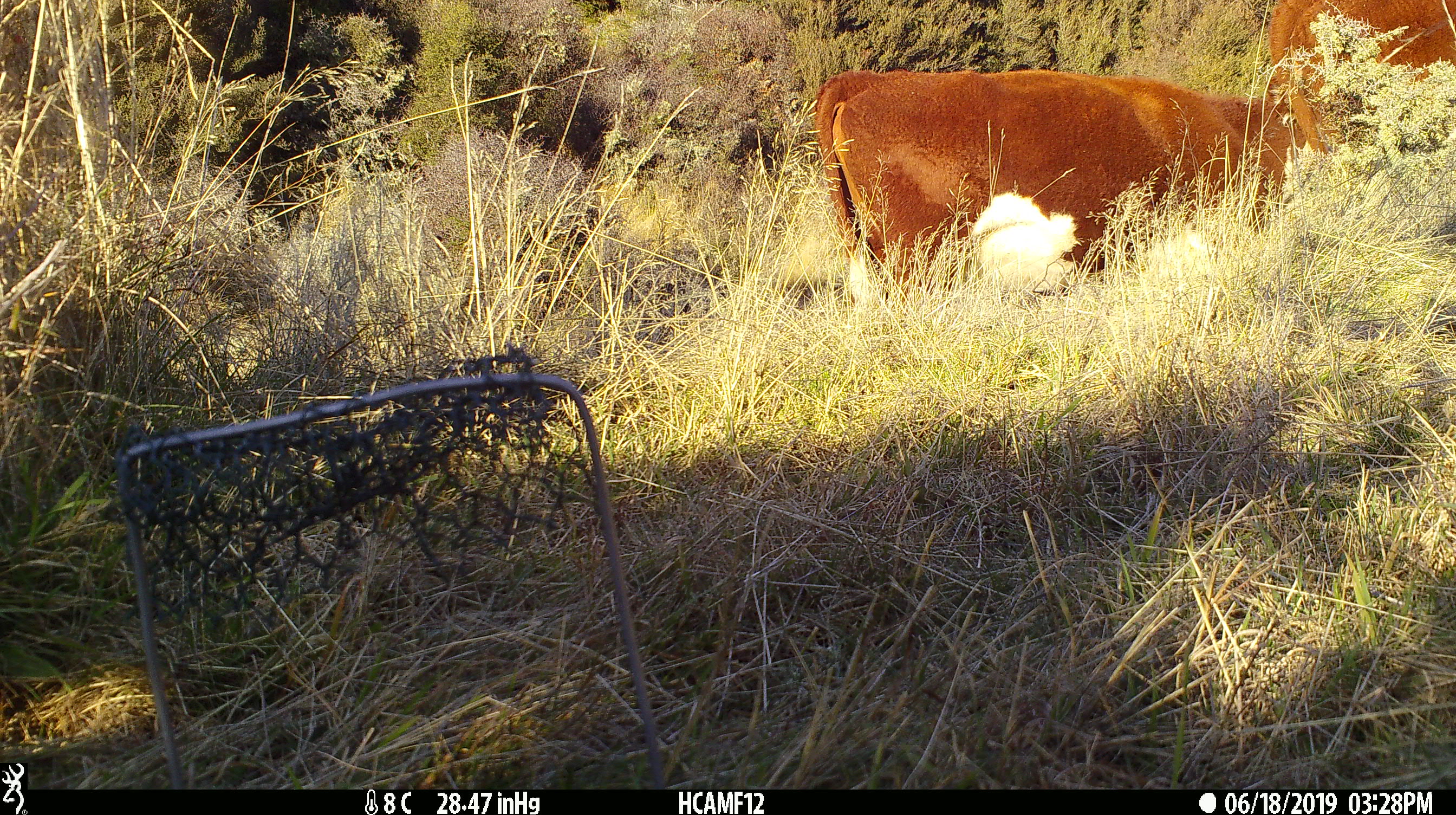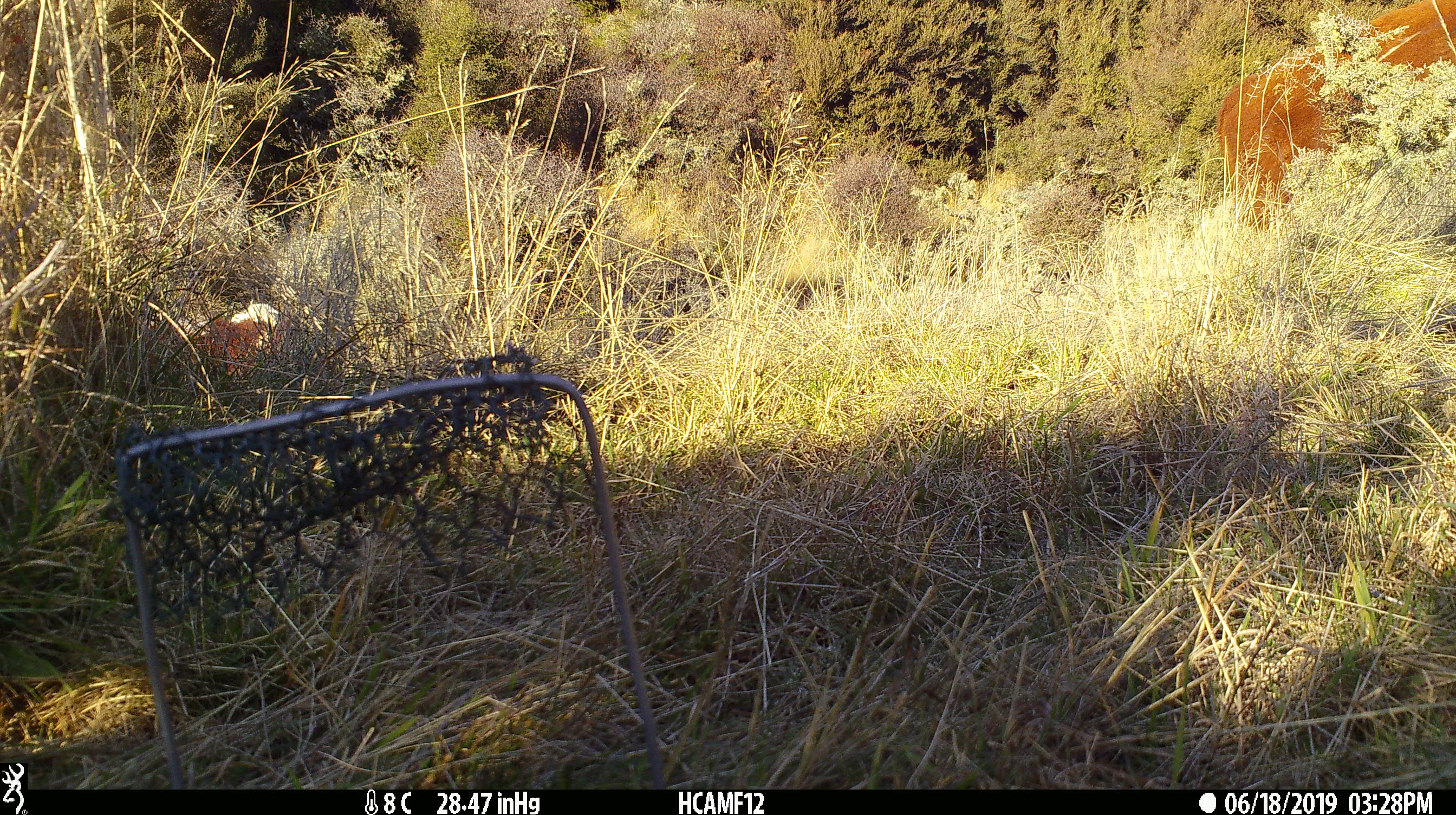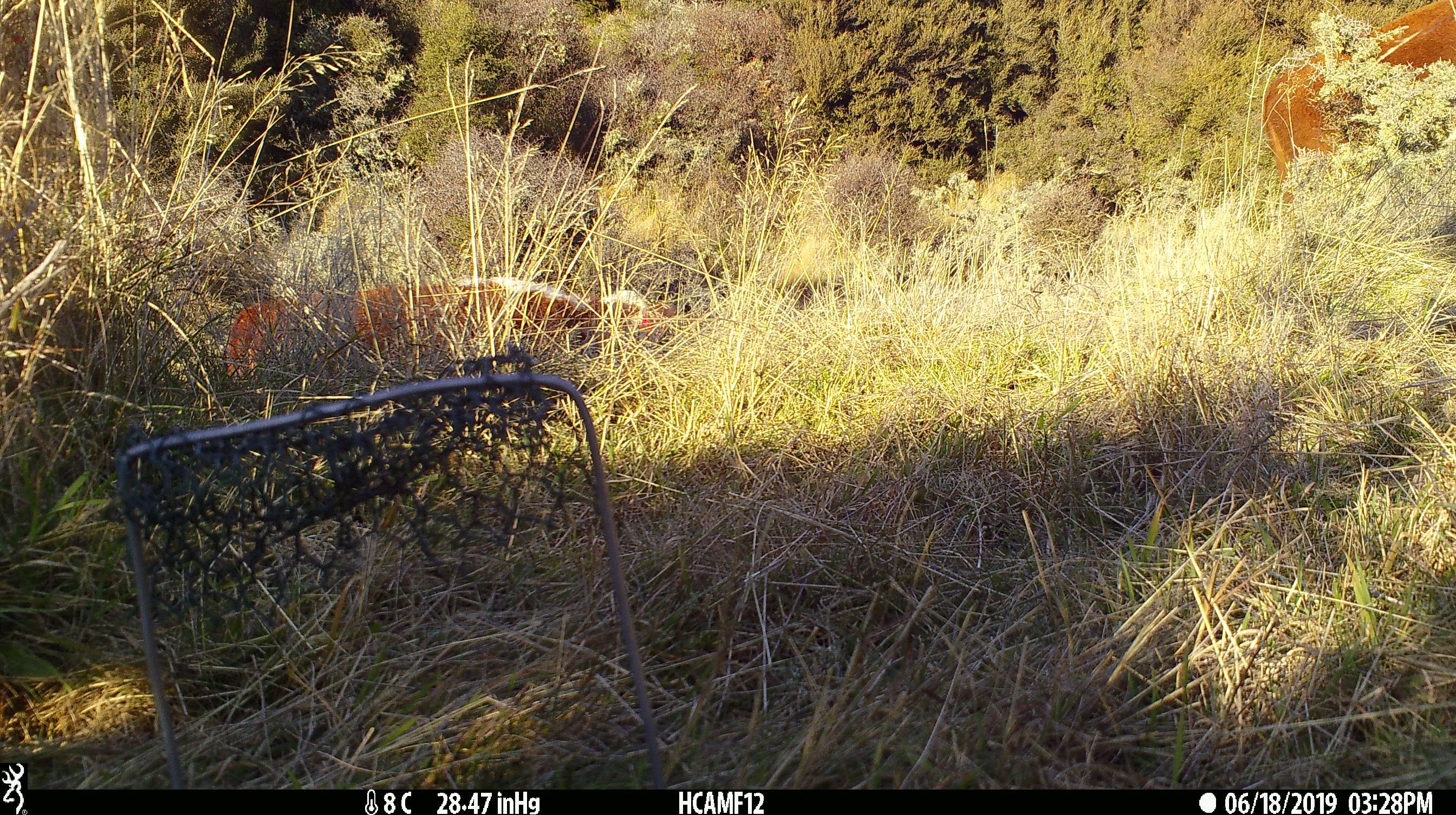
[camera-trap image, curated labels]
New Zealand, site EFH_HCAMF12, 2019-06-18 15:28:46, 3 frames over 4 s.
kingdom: Animalia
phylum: Chordata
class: Mammalia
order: Artiodactyla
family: Bovidae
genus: Bos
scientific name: Bos taurus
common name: domestic cow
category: cow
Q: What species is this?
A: Cow (domestic cow) (Bos taurus).